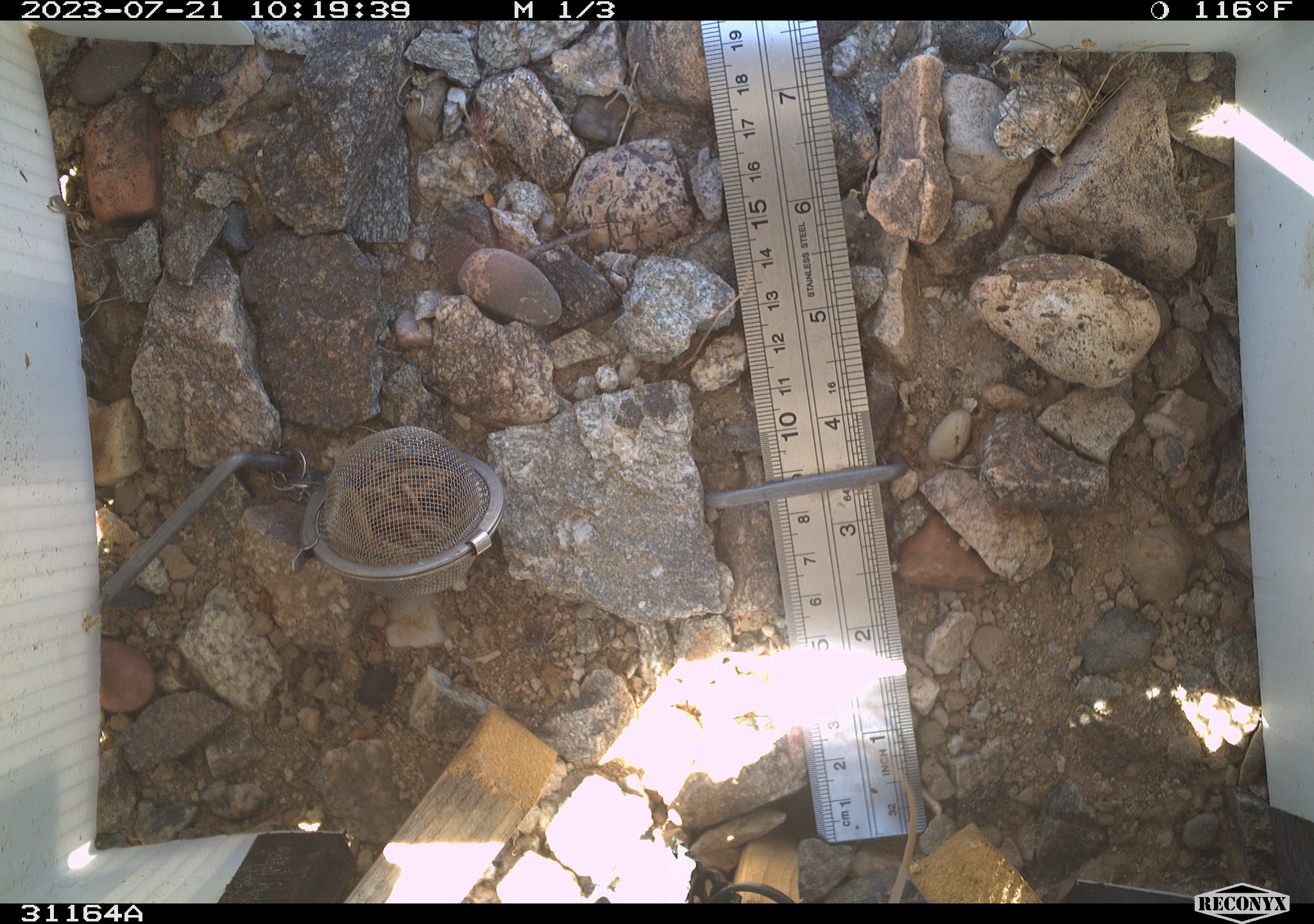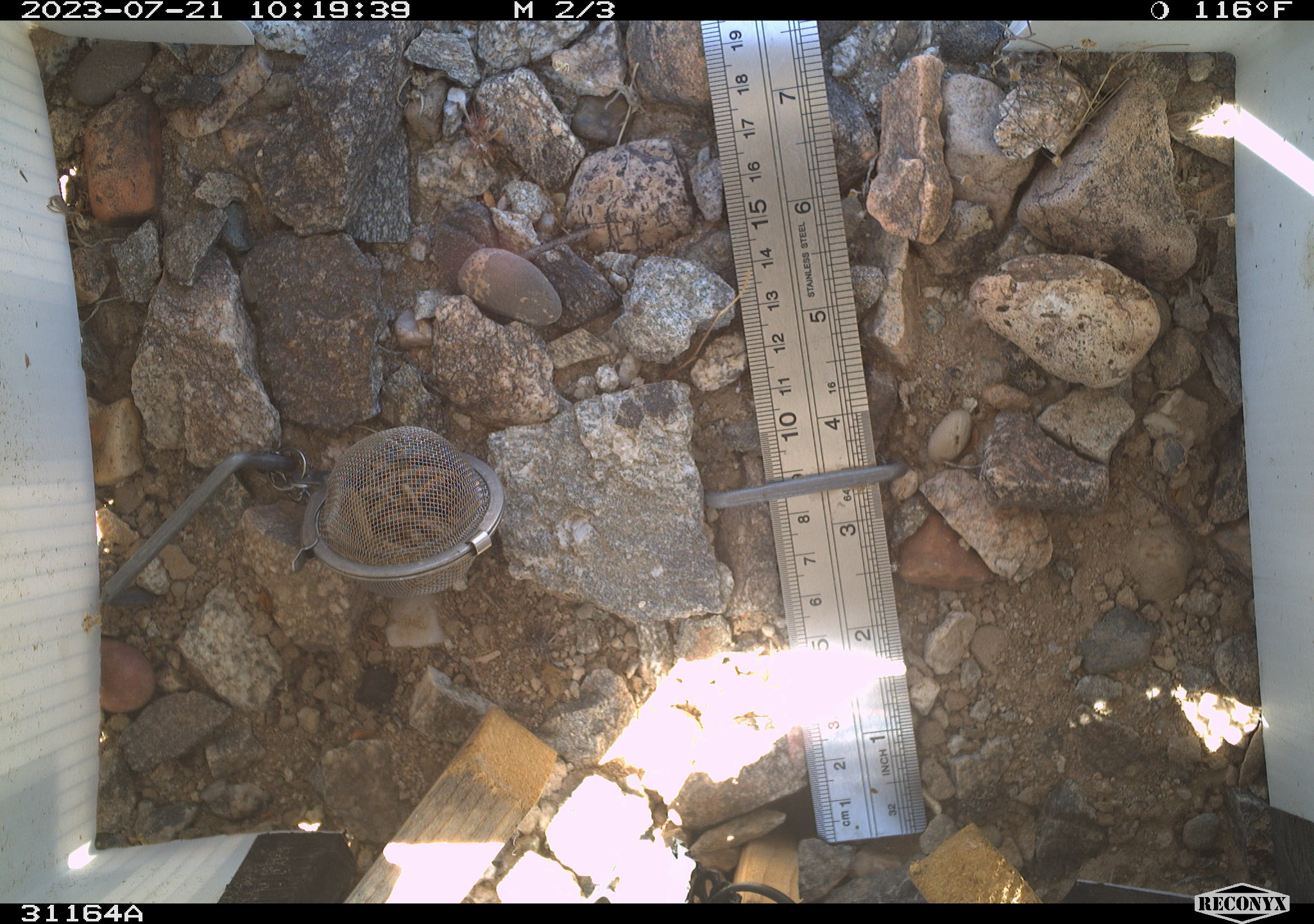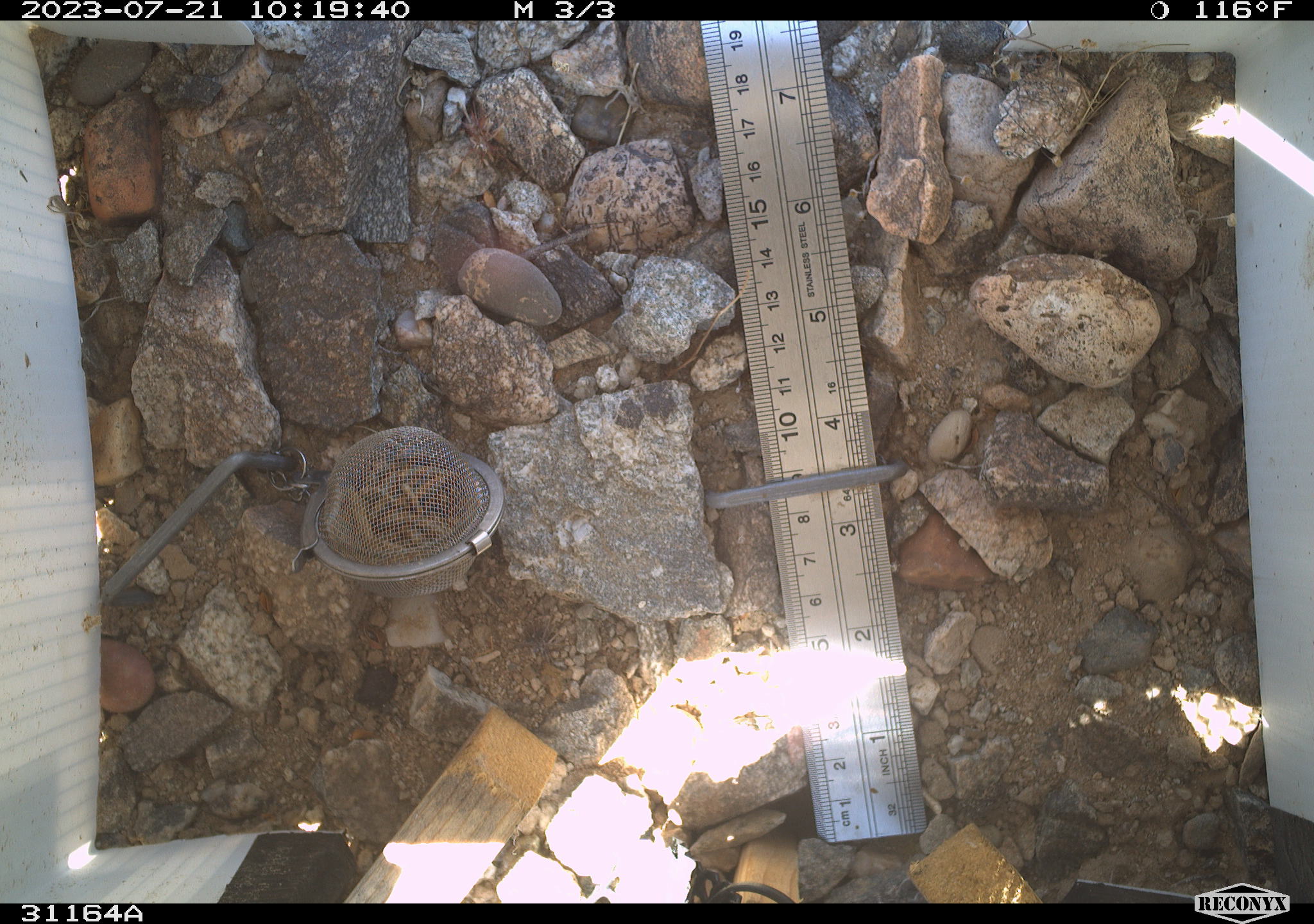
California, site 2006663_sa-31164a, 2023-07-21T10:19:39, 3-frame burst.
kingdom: Animalia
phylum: Chordata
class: Reptilia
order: Squamata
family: Crotaphytidae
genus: Crotaphytus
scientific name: Crotaphytus bicinctores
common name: great basin collared lizard